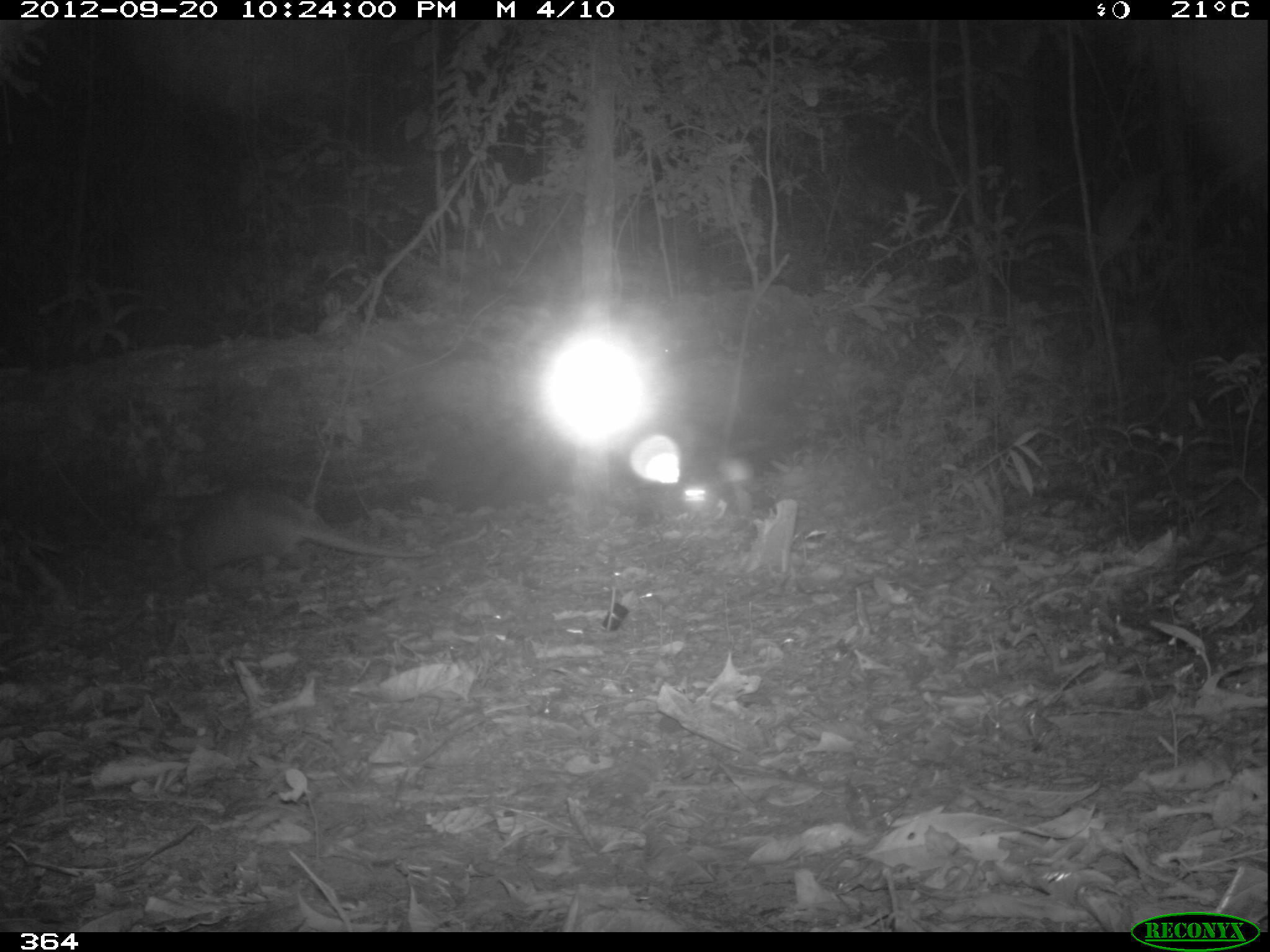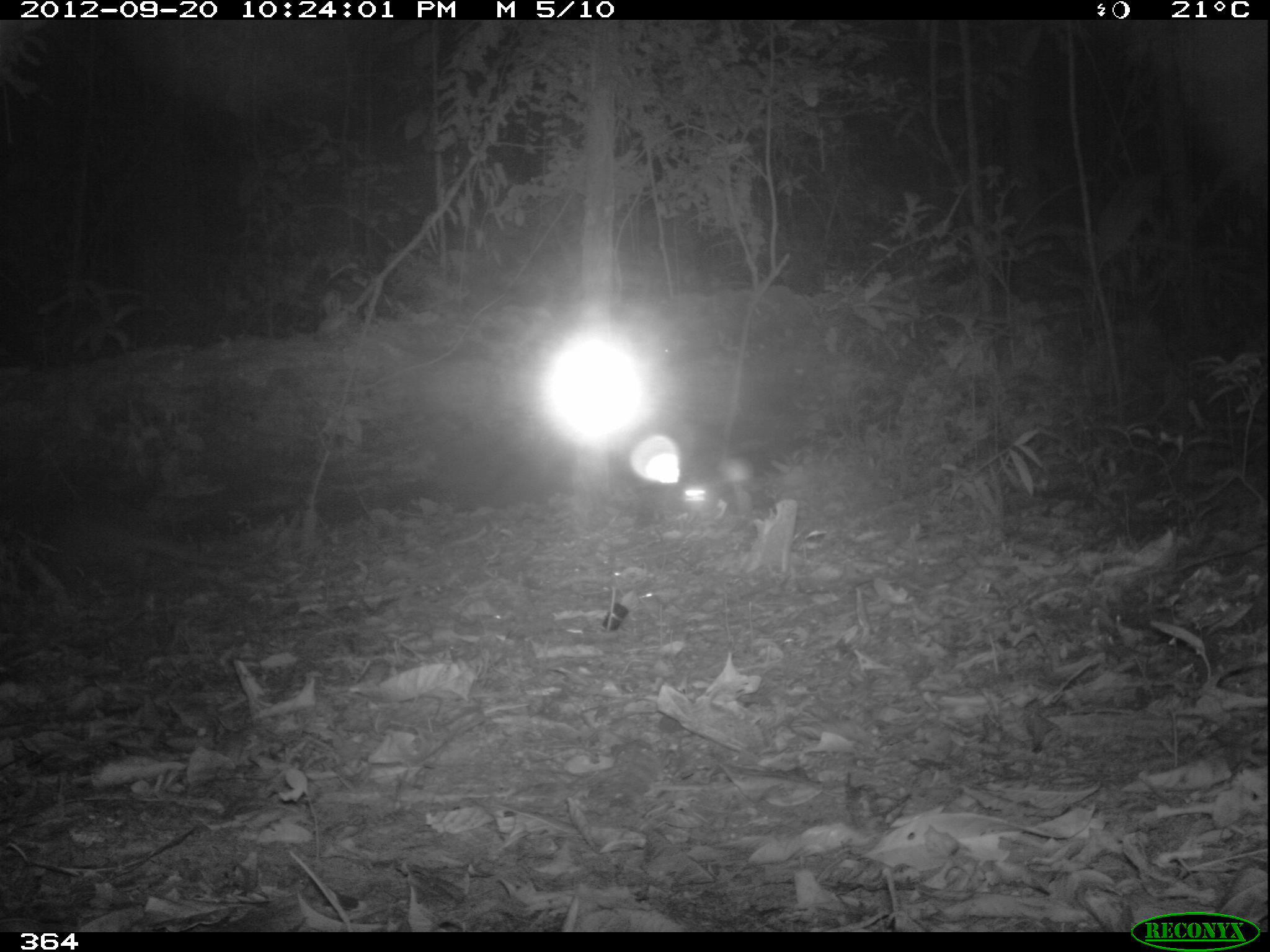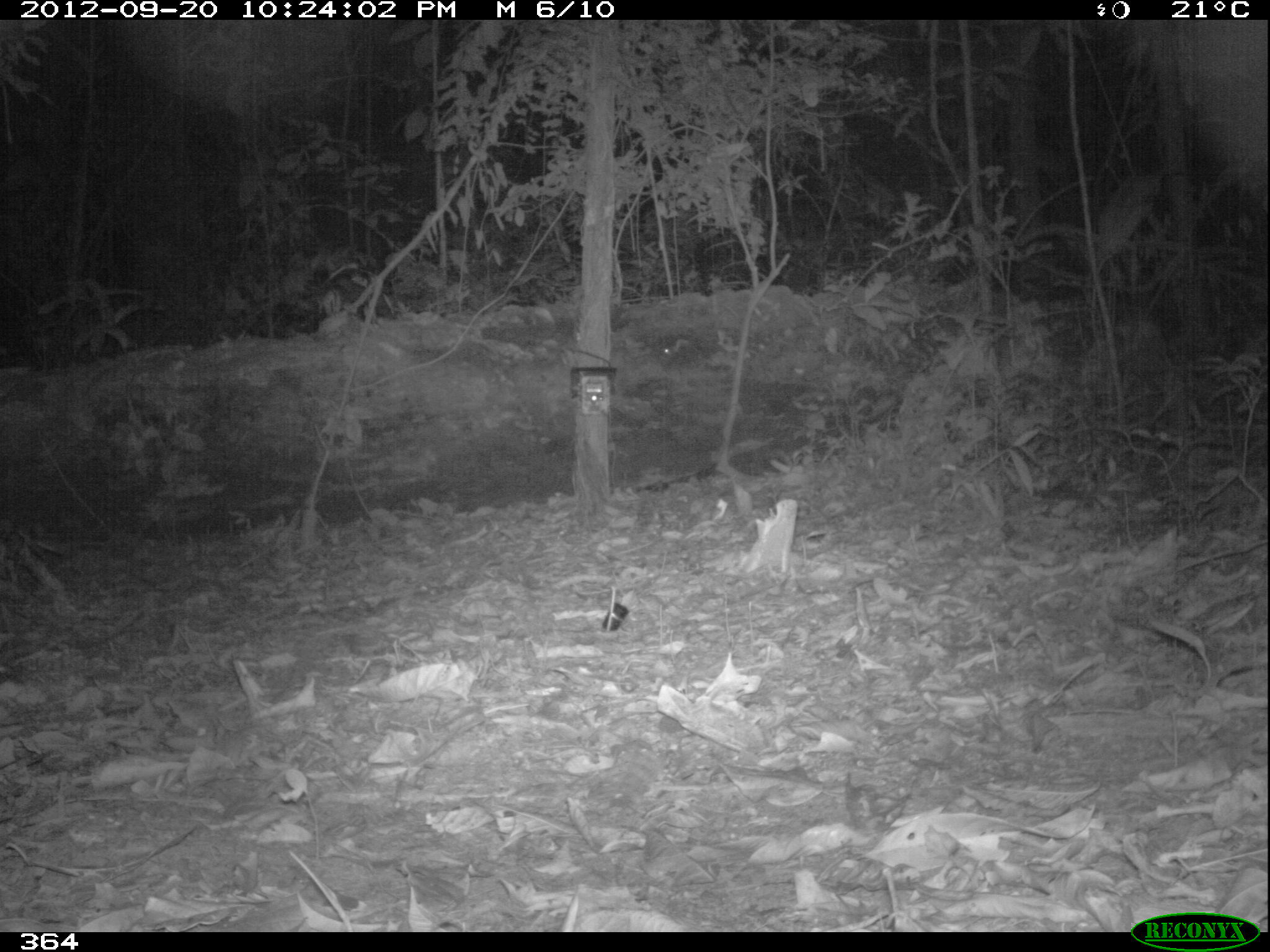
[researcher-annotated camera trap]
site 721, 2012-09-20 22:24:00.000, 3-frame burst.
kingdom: Animalia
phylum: Chordata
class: Mammalia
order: Cingulata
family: Dasypodidae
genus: Dasypus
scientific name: Dasypus novemcinctus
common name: nine-banded armadillo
Dasypus novemcinctus (nine-banded armadillo).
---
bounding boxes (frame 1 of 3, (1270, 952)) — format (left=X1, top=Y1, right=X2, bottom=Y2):
dasypus novemcinctus: (left=161, top=489, right=435, bottom=593)